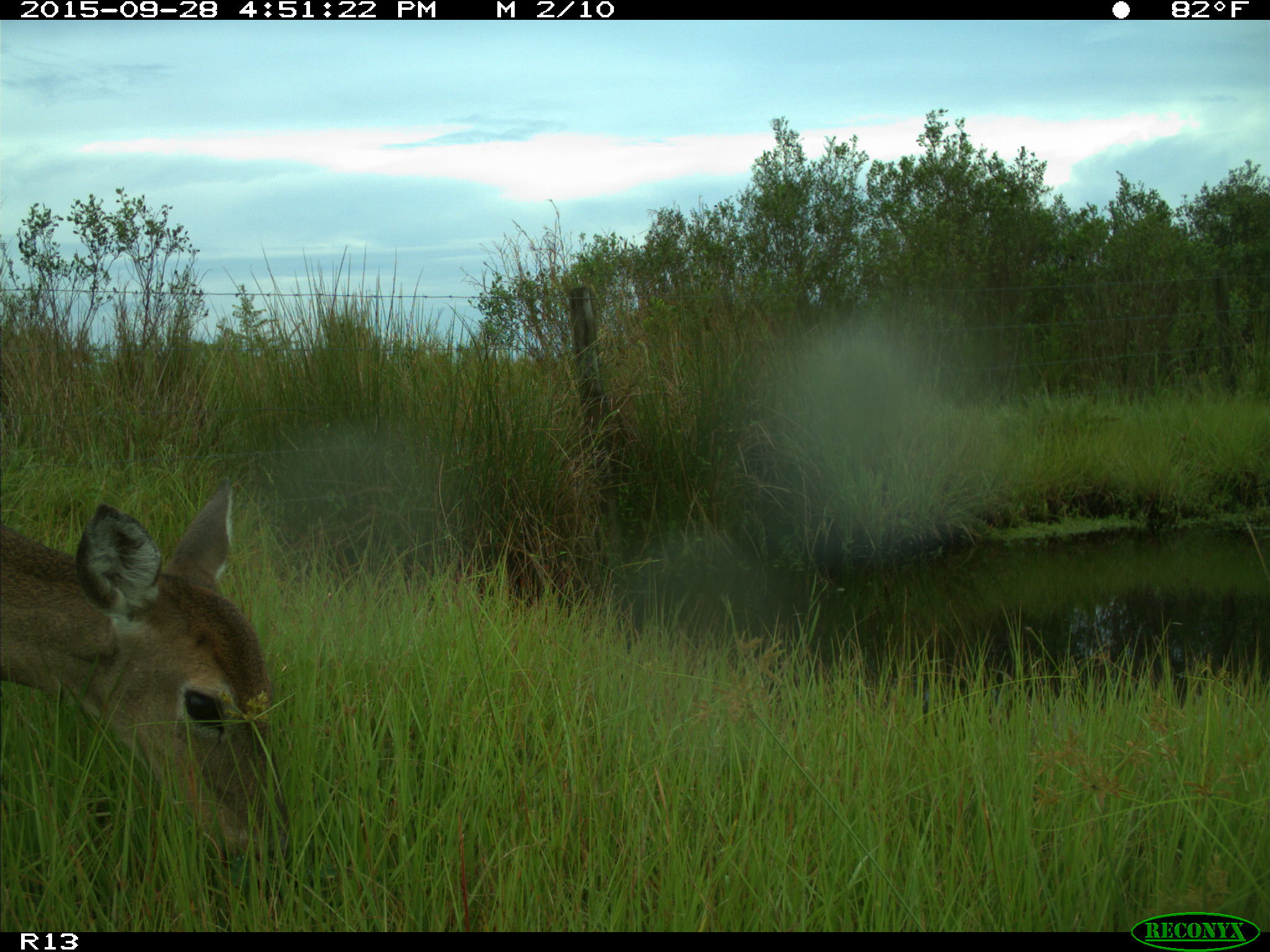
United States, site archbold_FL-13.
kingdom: Animalia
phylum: Chordata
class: Mammalia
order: Artiodactyla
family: Cervidae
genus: Odocoileus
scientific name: Odocoileus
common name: deer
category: unidentified deer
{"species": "unidentified deer (deer) (Odocoileus)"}